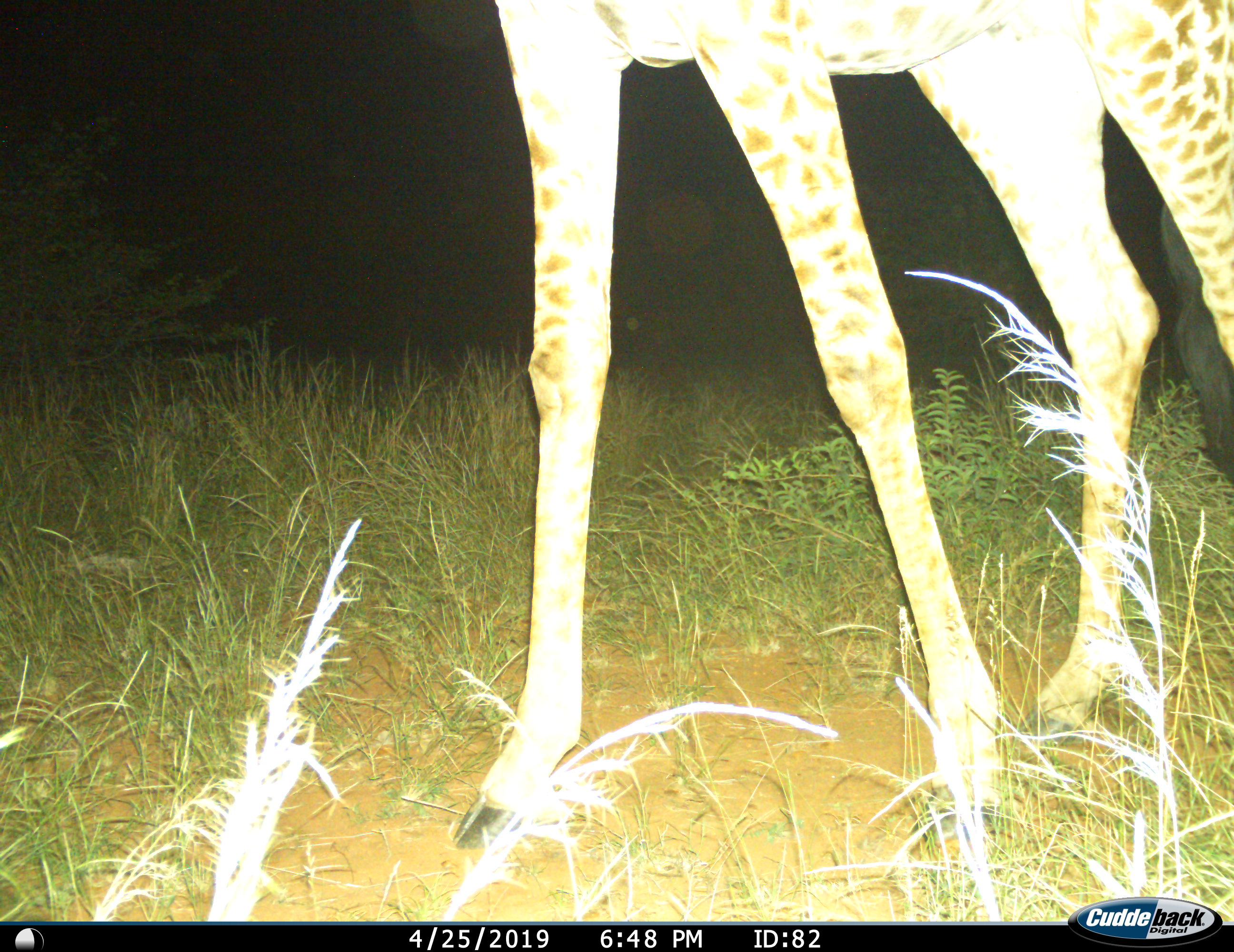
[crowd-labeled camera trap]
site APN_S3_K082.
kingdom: Animalia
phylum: Chordata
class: Mammalia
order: Artiodactyla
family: Giraffidae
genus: Giraffa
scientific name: Giraffa camelopardalis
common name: giraffe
Giraffe (Giraffa camelopardalis), count 1. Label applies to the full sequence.